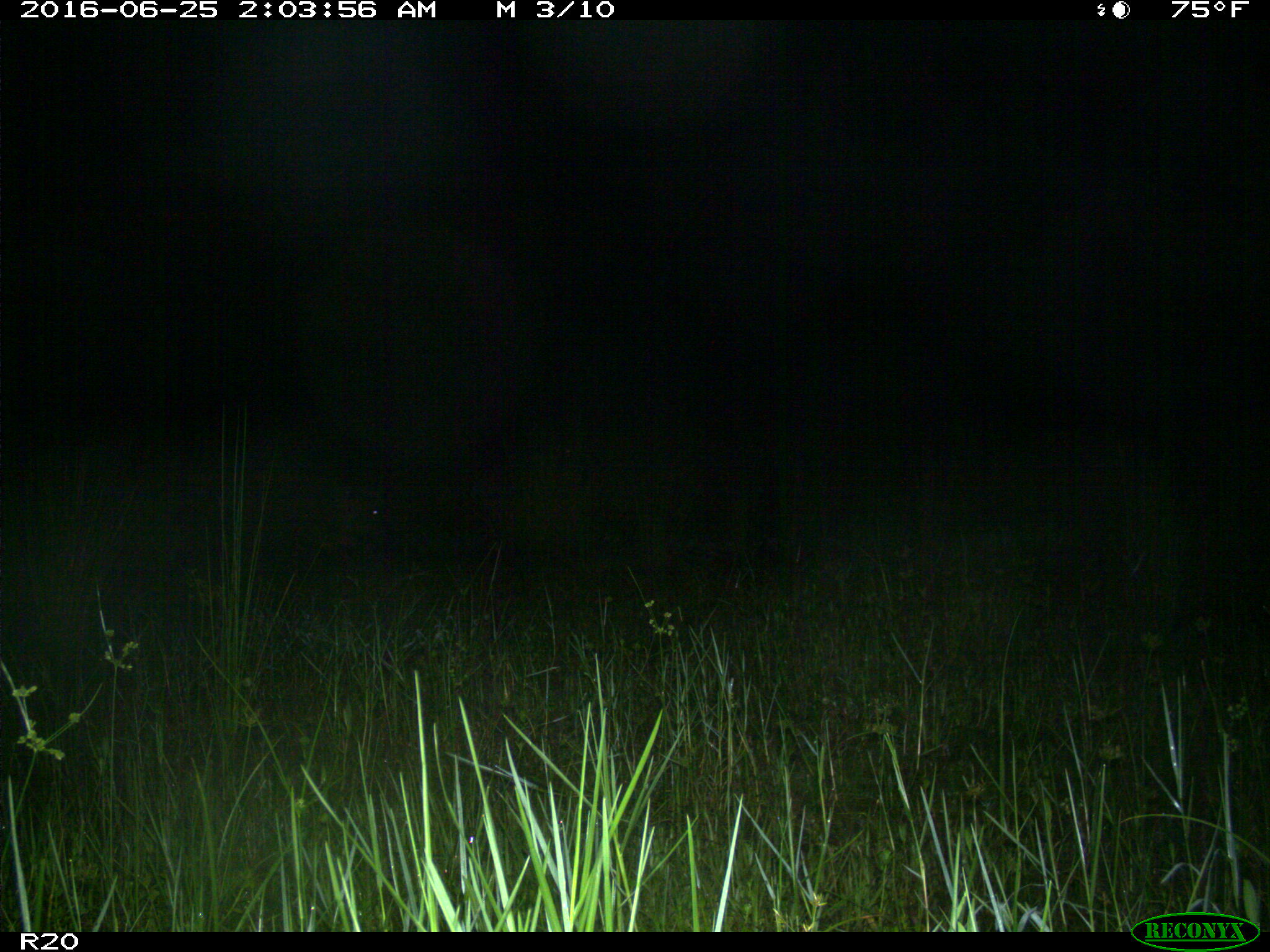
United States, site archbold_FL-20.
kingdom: Animalia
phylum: Chordata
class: Mammalia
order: Artiodactyla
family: Suidae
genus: Sus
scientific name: Sus scrofa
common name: wild boar